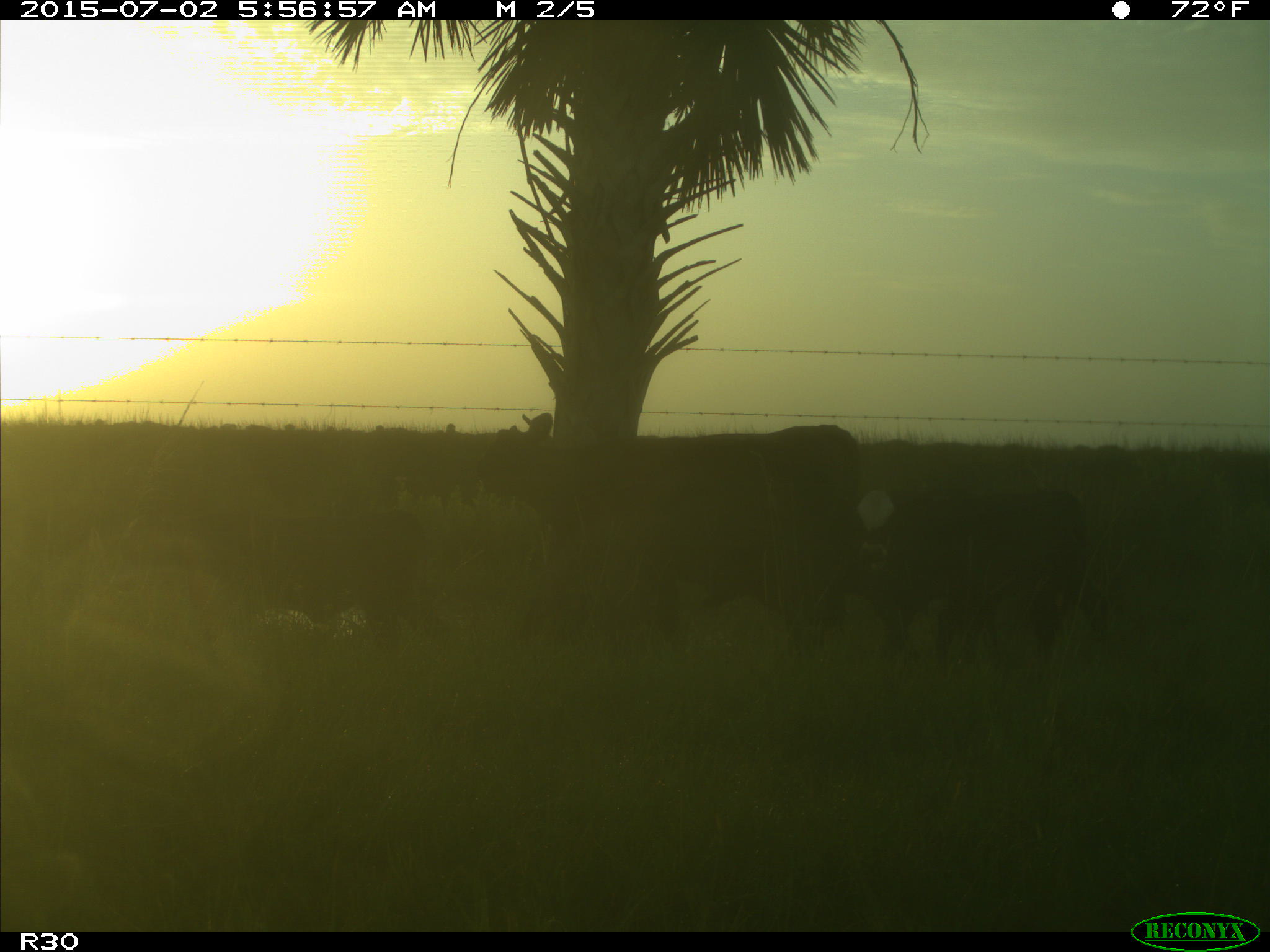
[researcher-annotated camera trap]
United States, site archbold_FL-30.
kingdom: Animalia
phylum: Chordata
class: Mammalia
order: Artiodactyla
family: Bovidae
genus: Bos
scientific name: Bos taurus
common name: domestic cow